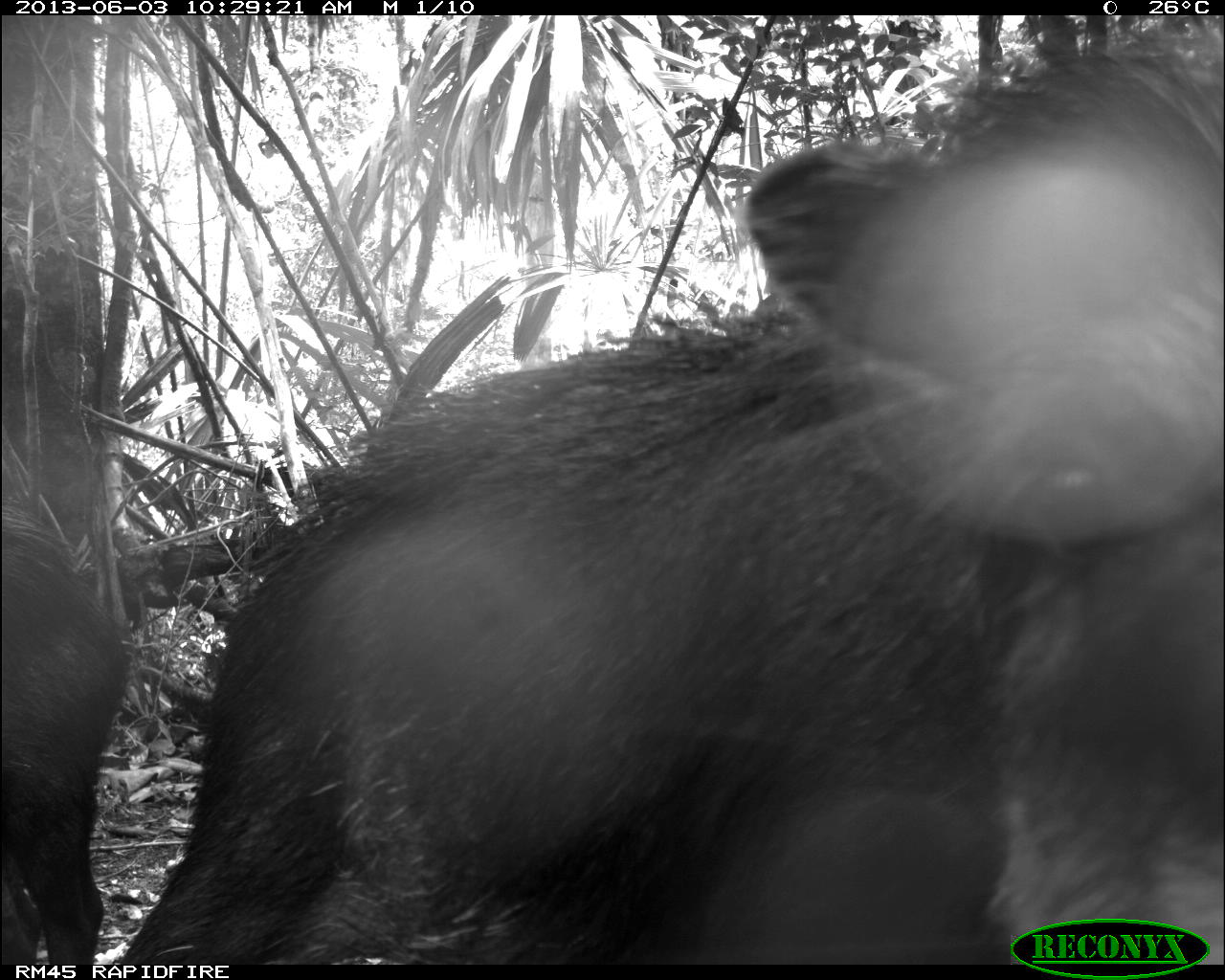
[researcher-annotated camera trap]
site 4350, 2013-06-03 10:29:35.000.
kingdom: Animalia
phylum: Chordata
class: Mammalia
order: Artiodactyla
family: Tayassuidae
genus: Tayassu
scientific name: Tayassu pecari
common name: white-lipped peccary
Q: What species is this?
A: Tayassu pecari (white-lipped peccary).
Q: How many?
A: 6.